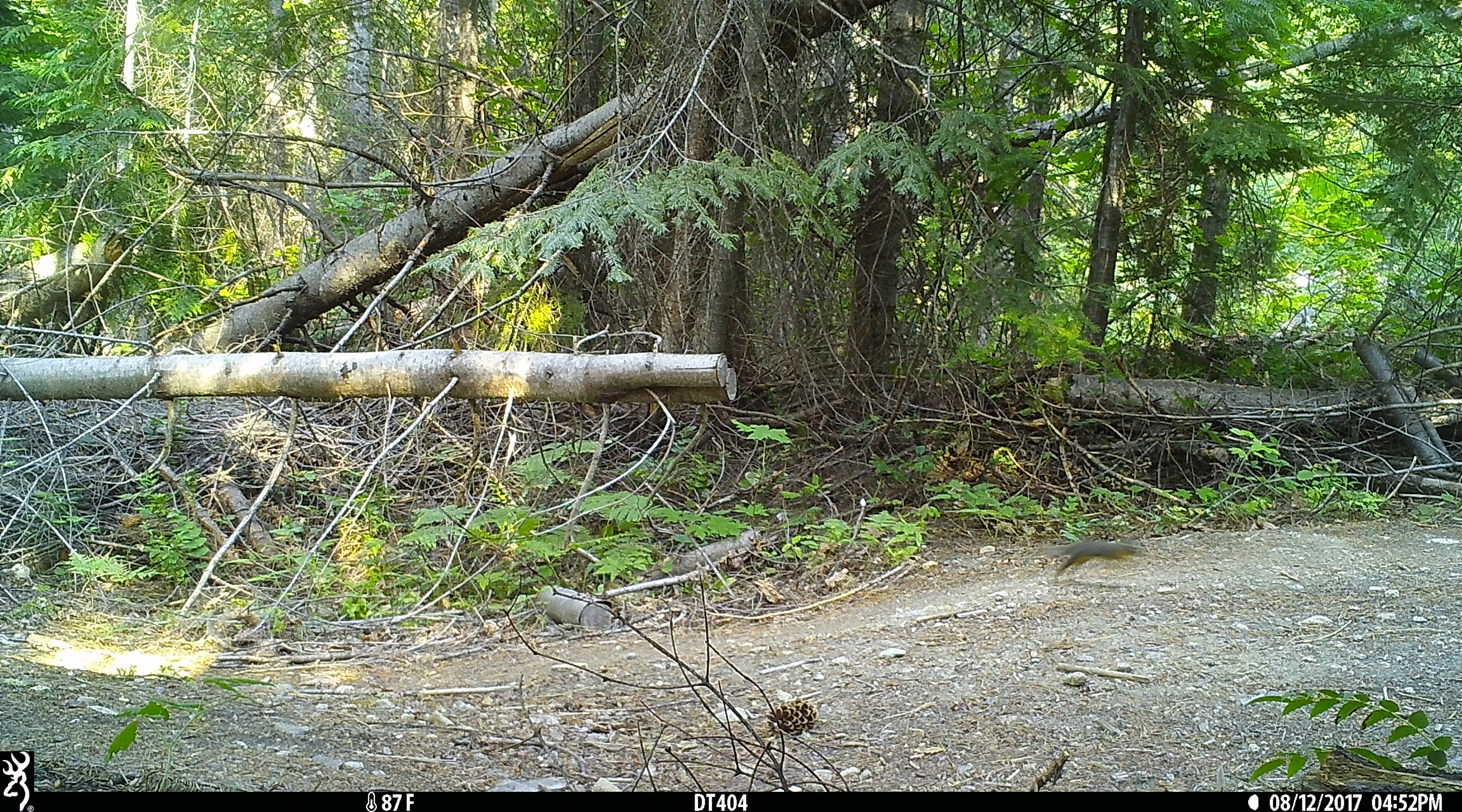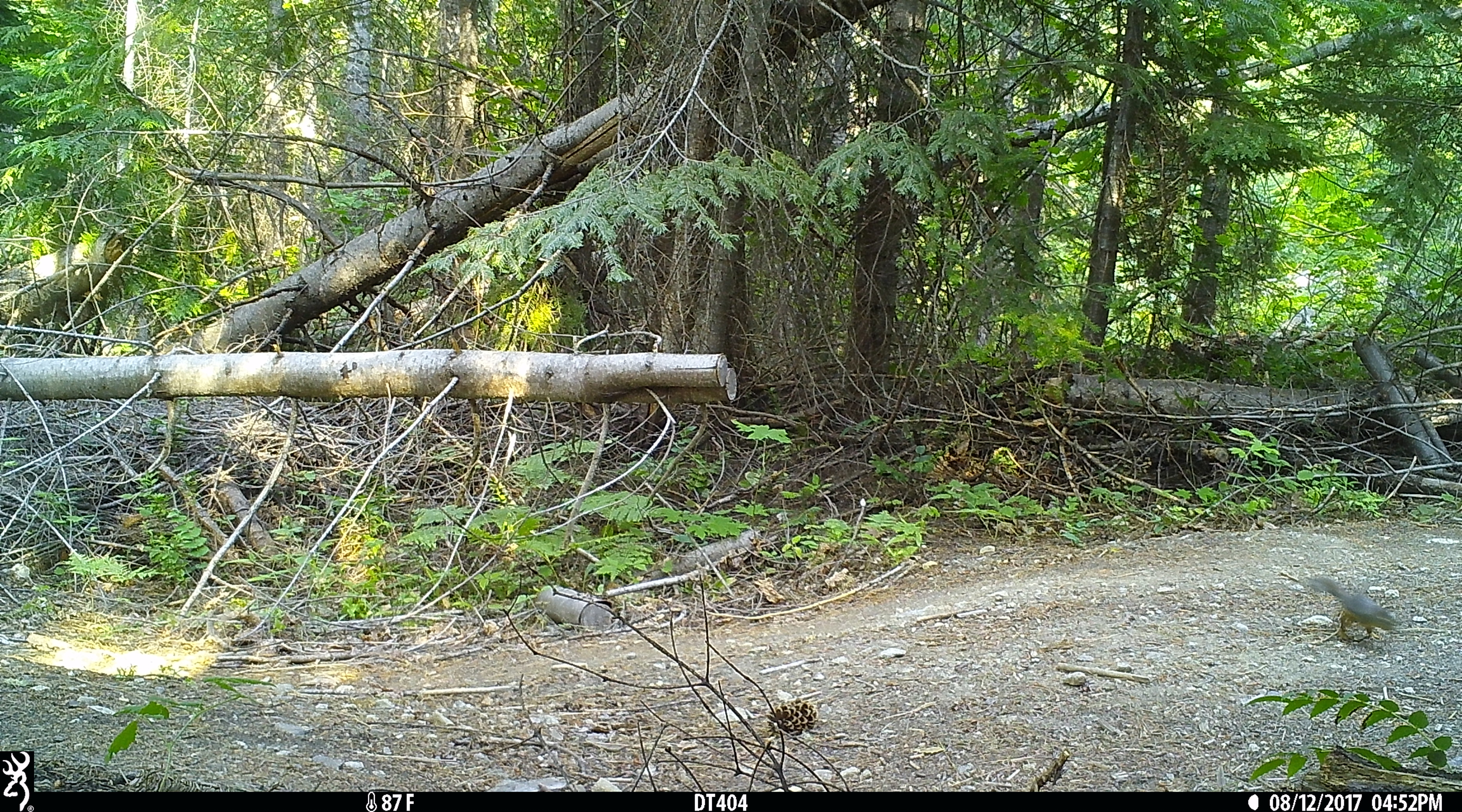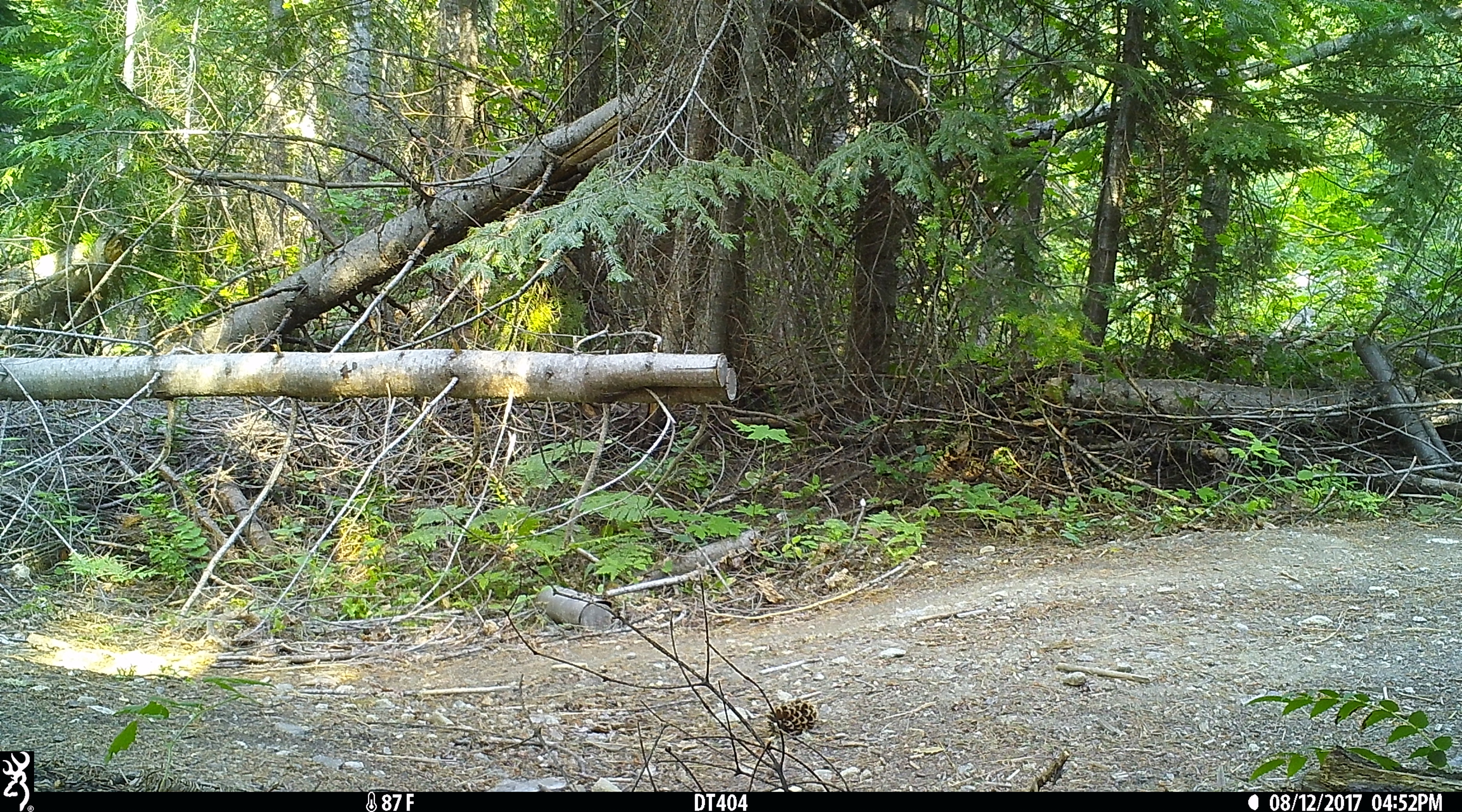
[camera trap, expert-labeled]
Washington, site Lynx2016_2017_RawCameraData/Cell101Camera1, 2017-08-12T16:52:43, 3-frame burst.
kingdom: Animalia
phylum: Chordata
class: Mammalia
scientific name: Mammalia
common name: small mammal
Small mammal (Mammalia). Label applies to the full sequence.